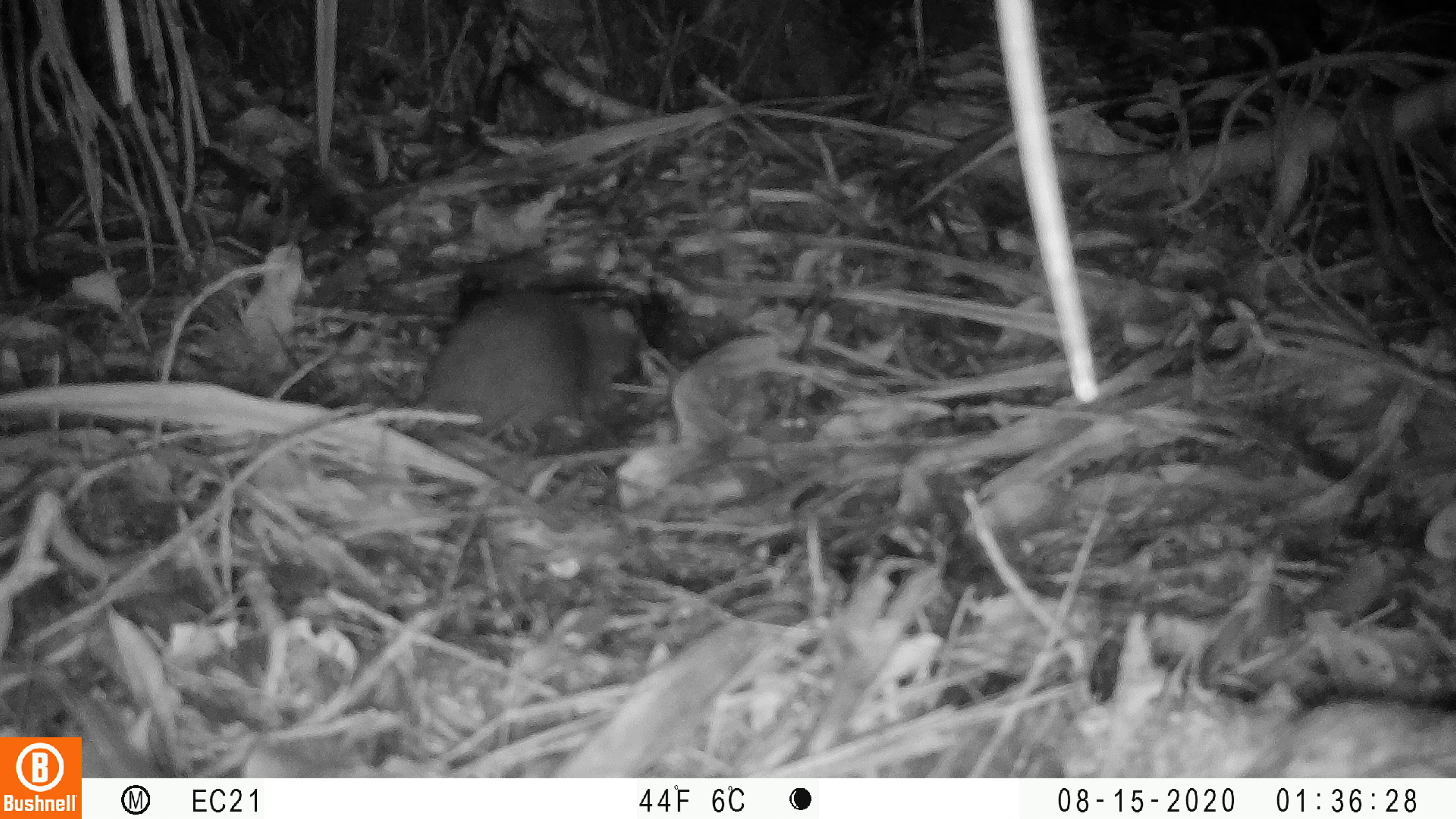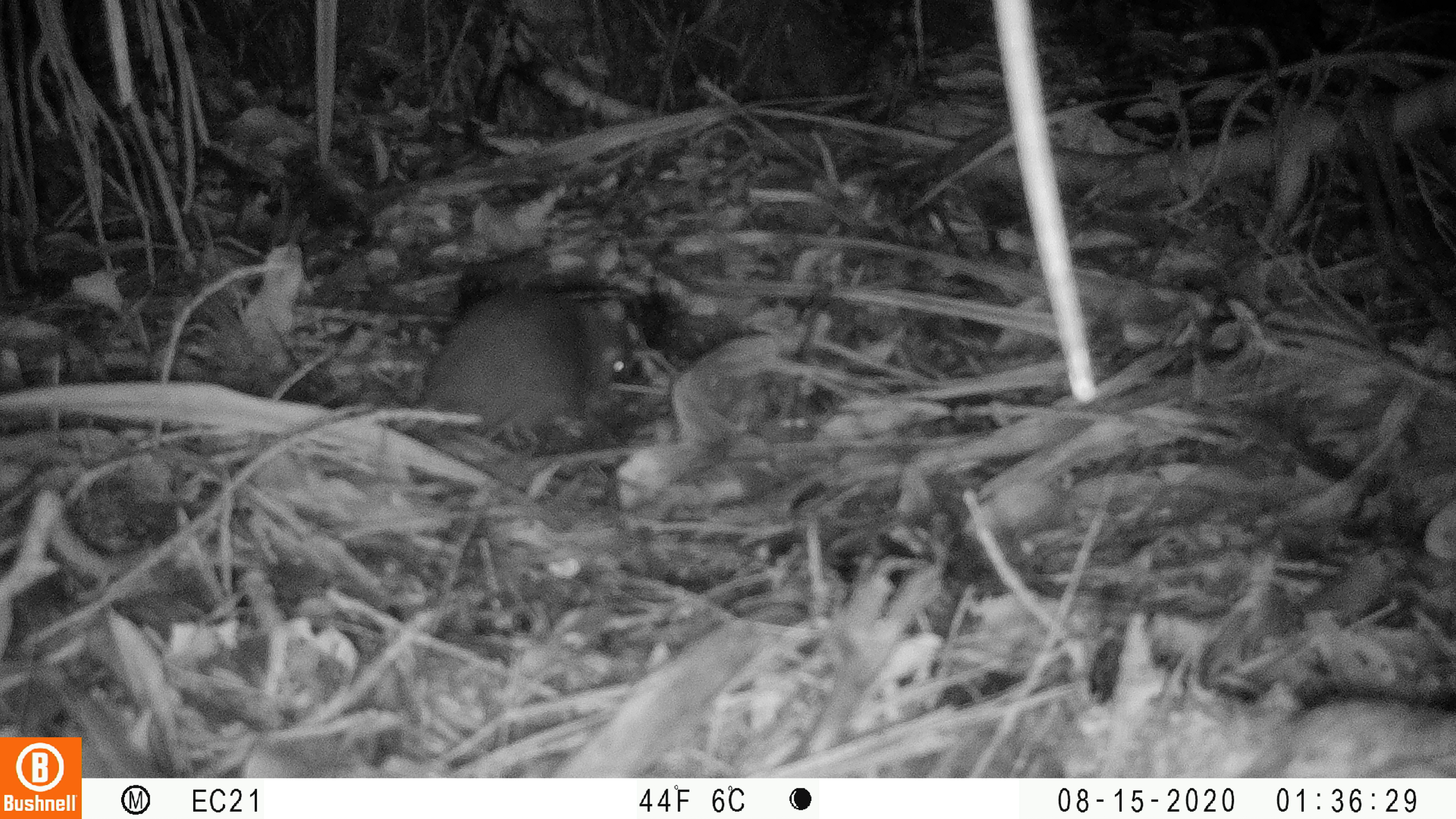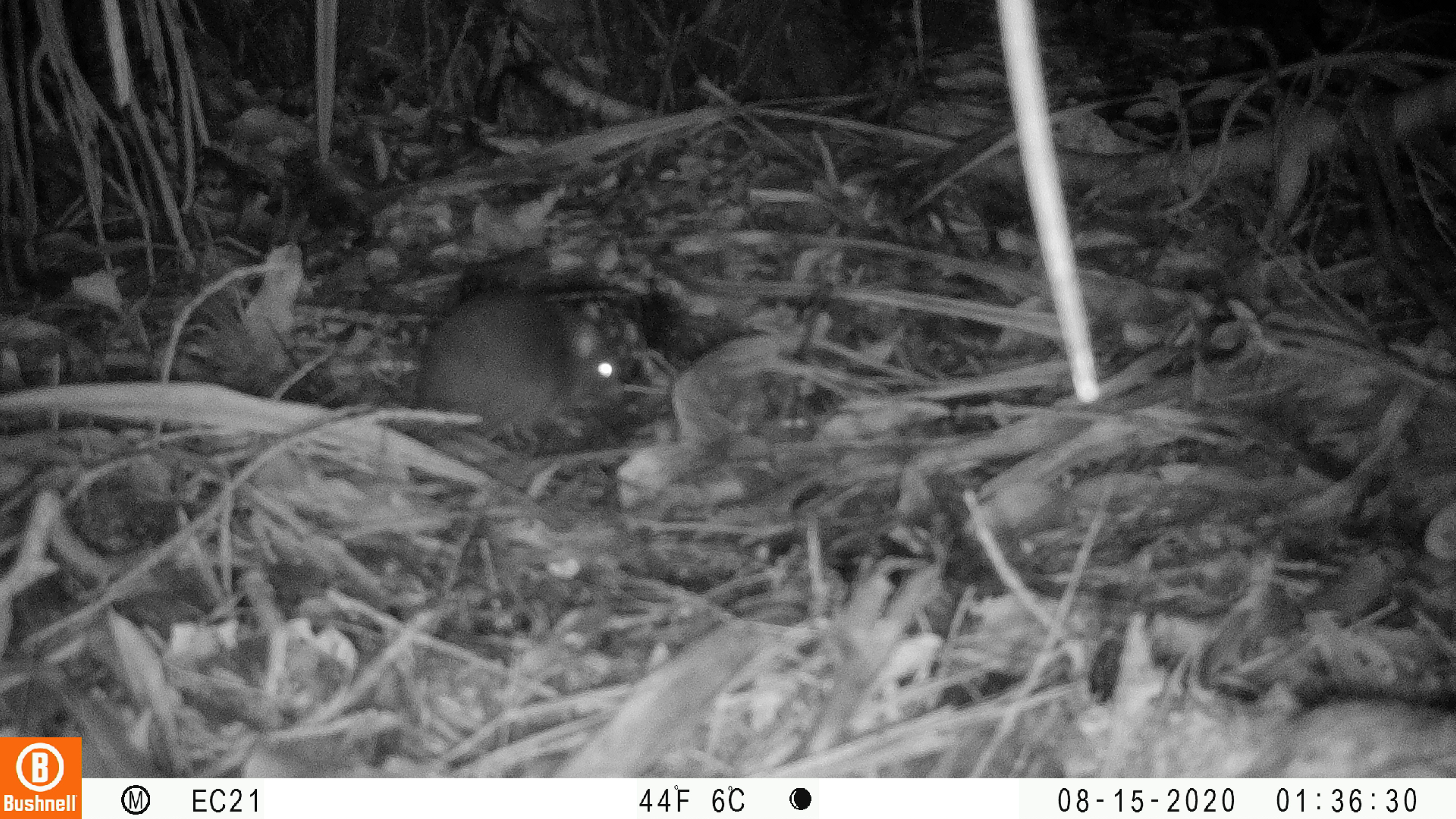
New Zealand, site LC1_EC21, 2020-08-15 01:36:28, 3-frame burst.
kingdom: Animalia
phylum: Chordata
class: Mammalia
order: Rodentia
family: Muridae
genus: Rattus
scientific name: Rattus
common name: rat